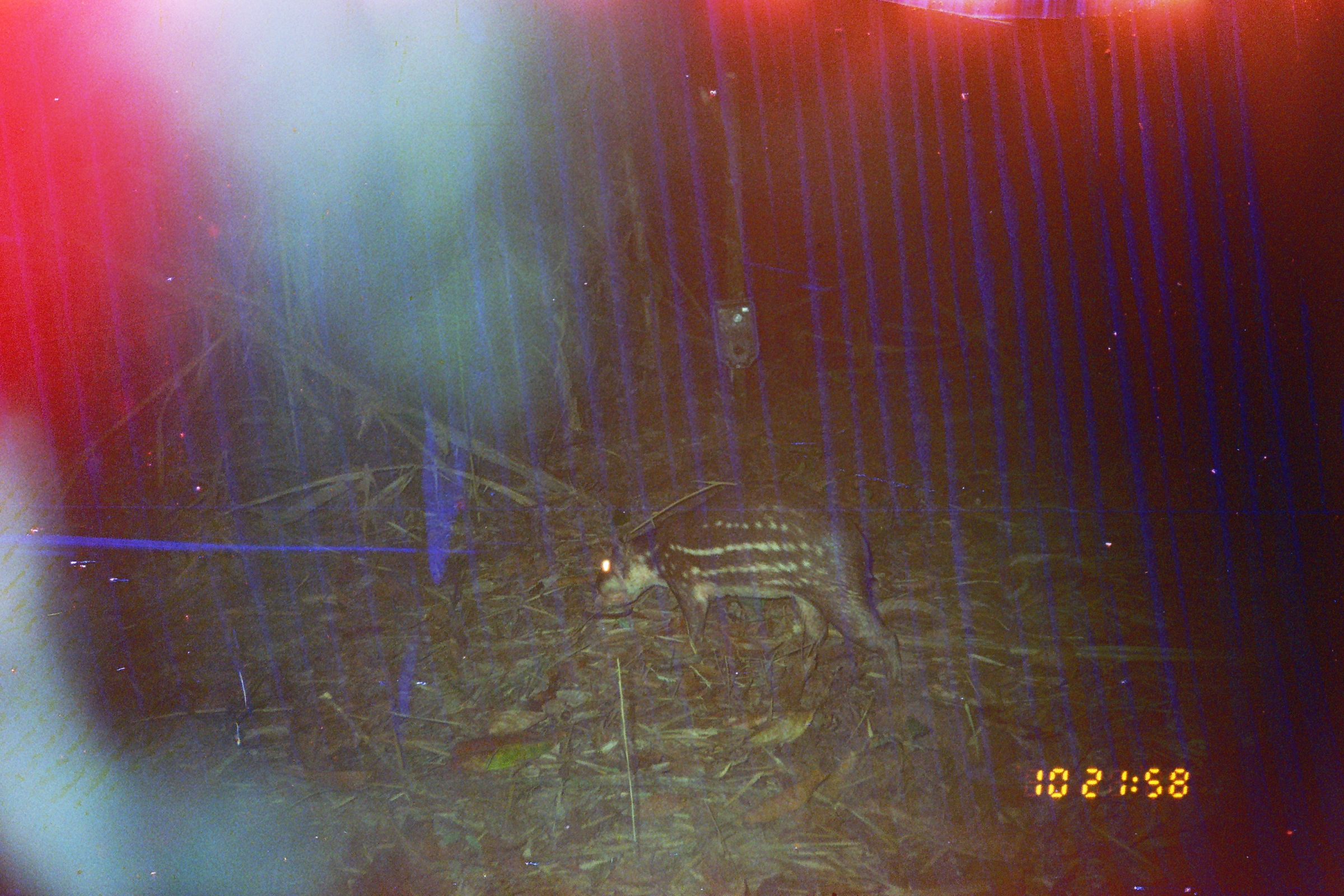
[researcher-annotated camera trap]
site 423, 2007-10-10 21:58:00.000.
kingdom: Animalia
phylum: Chordata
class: Mammalia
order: Rodentia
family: Cuniculidae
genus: Cuniculus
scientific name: Cuniculus paca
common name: spotted paca